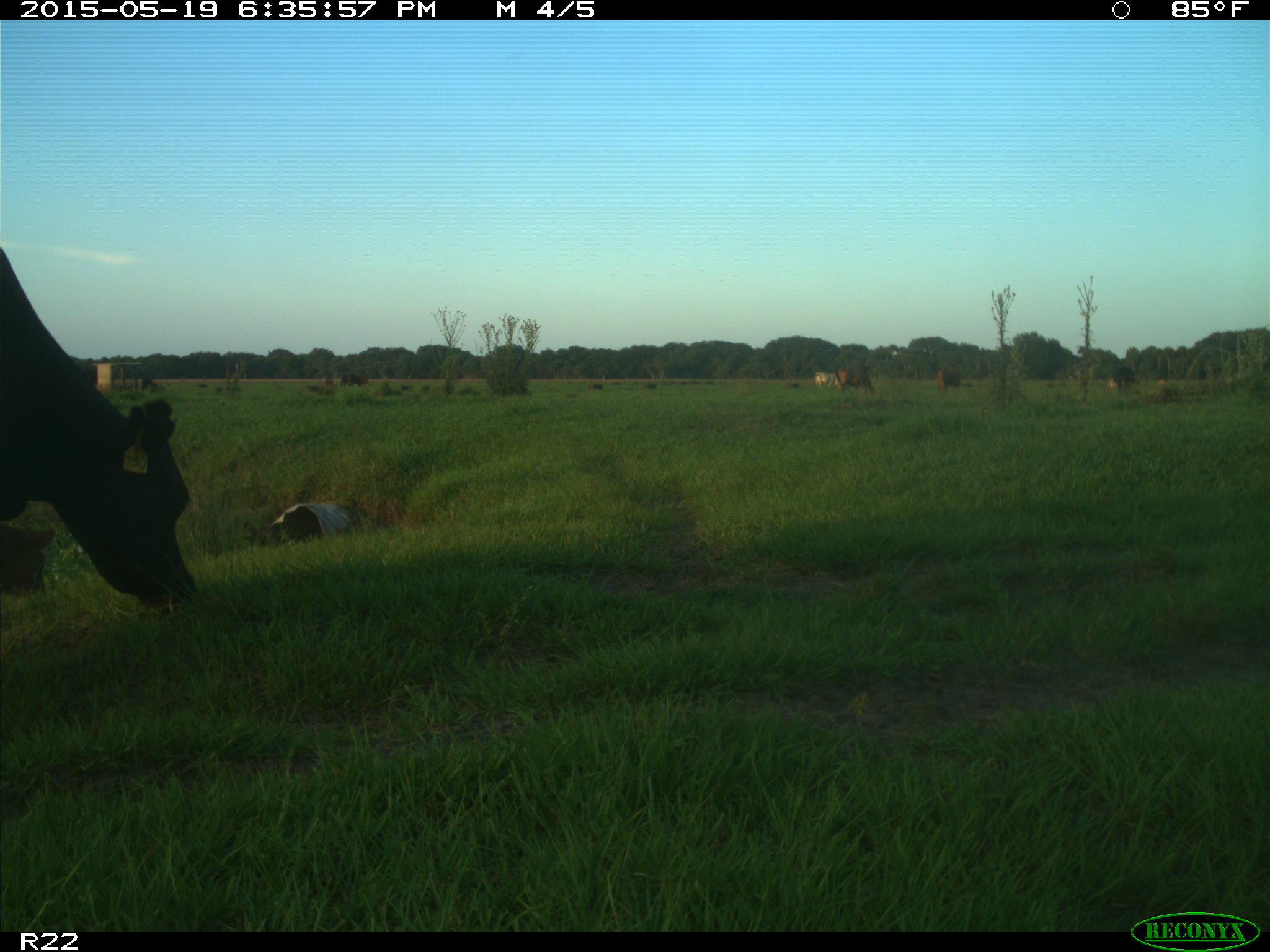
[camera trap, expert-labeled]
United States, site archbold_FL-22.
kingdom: Animalia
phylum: Chordata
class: Mammalia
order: Artiodactyla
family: Bovidae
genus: Bos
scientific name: Bos taurus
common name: domestic cow